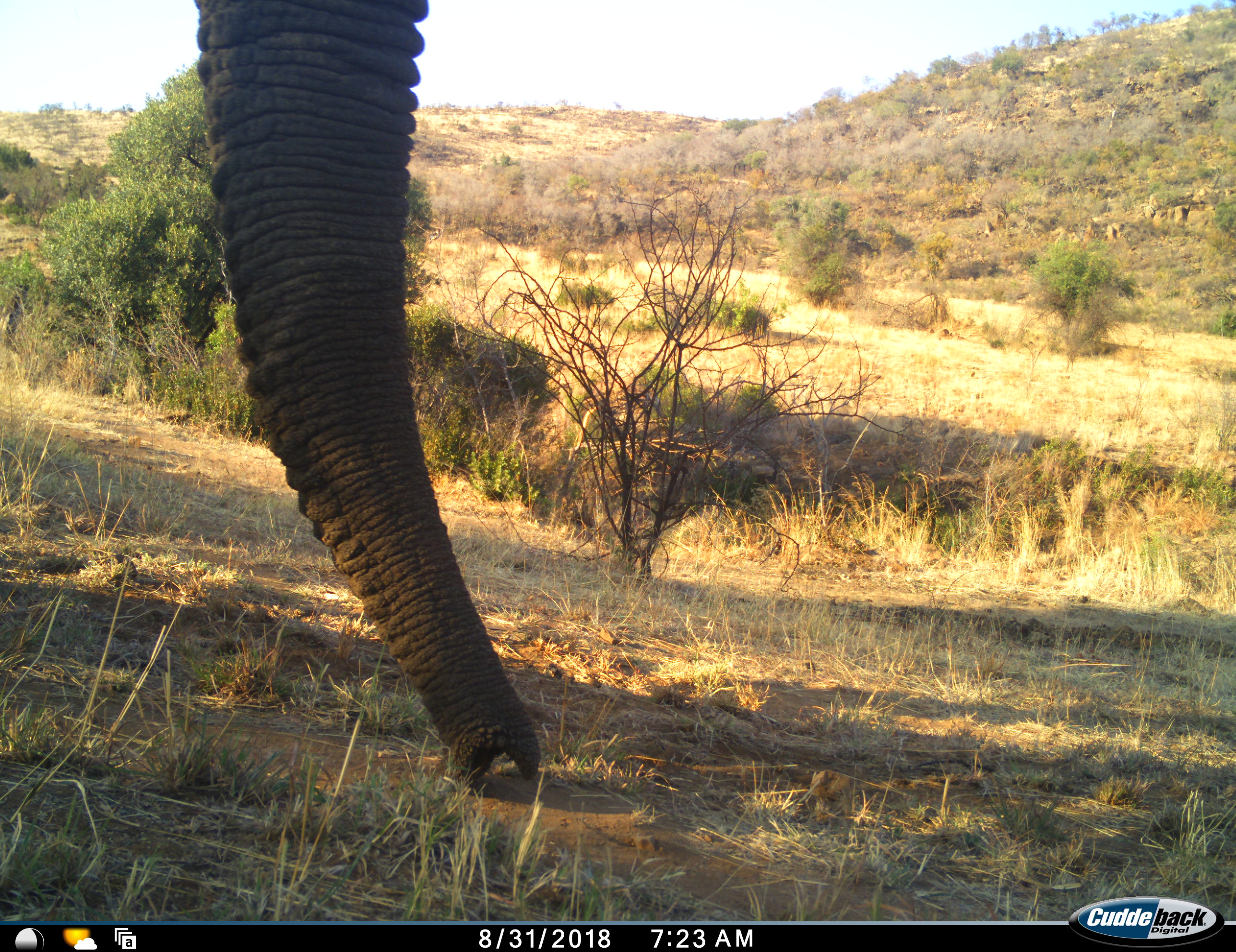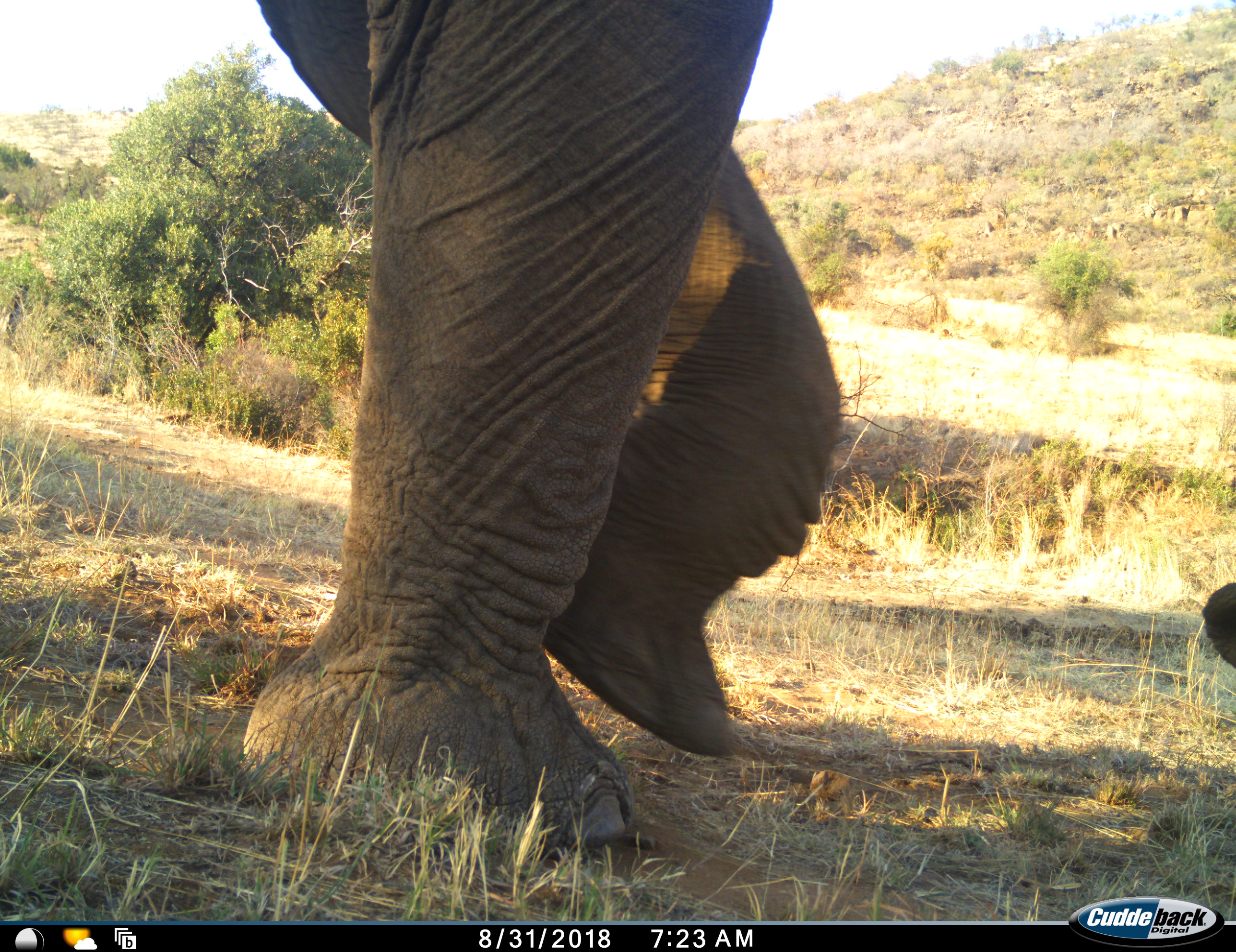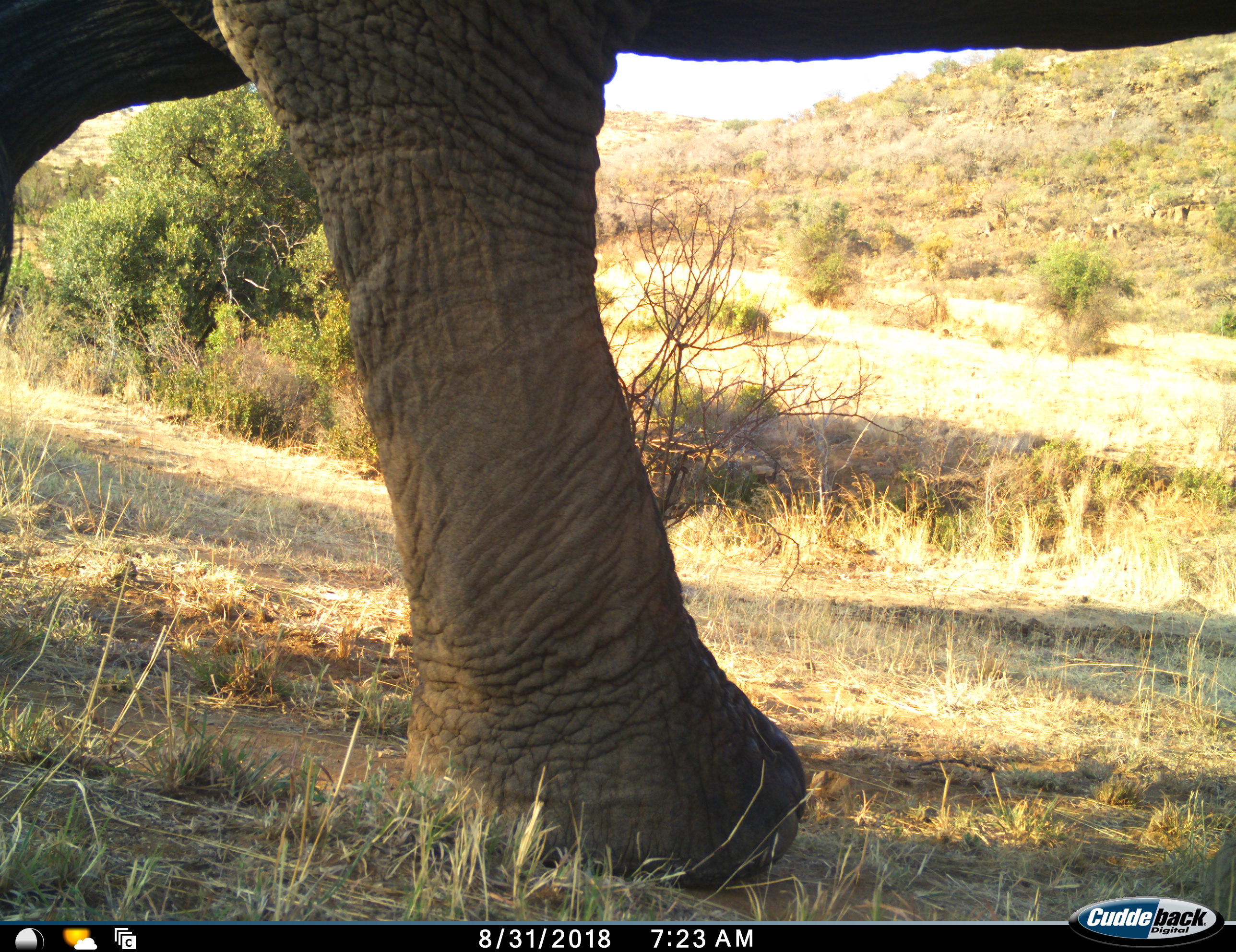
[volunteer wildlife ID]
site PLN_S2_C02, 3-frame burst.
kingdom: Animalia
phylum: Chordata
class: Mammalia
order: Proboscidea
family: Elephantidae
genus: Loxodonta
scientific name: Loxodonta africana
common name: african bush elephant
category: elephant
Elephant (african bush elephant) (Loxodonta africana), count 1. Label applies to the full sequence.